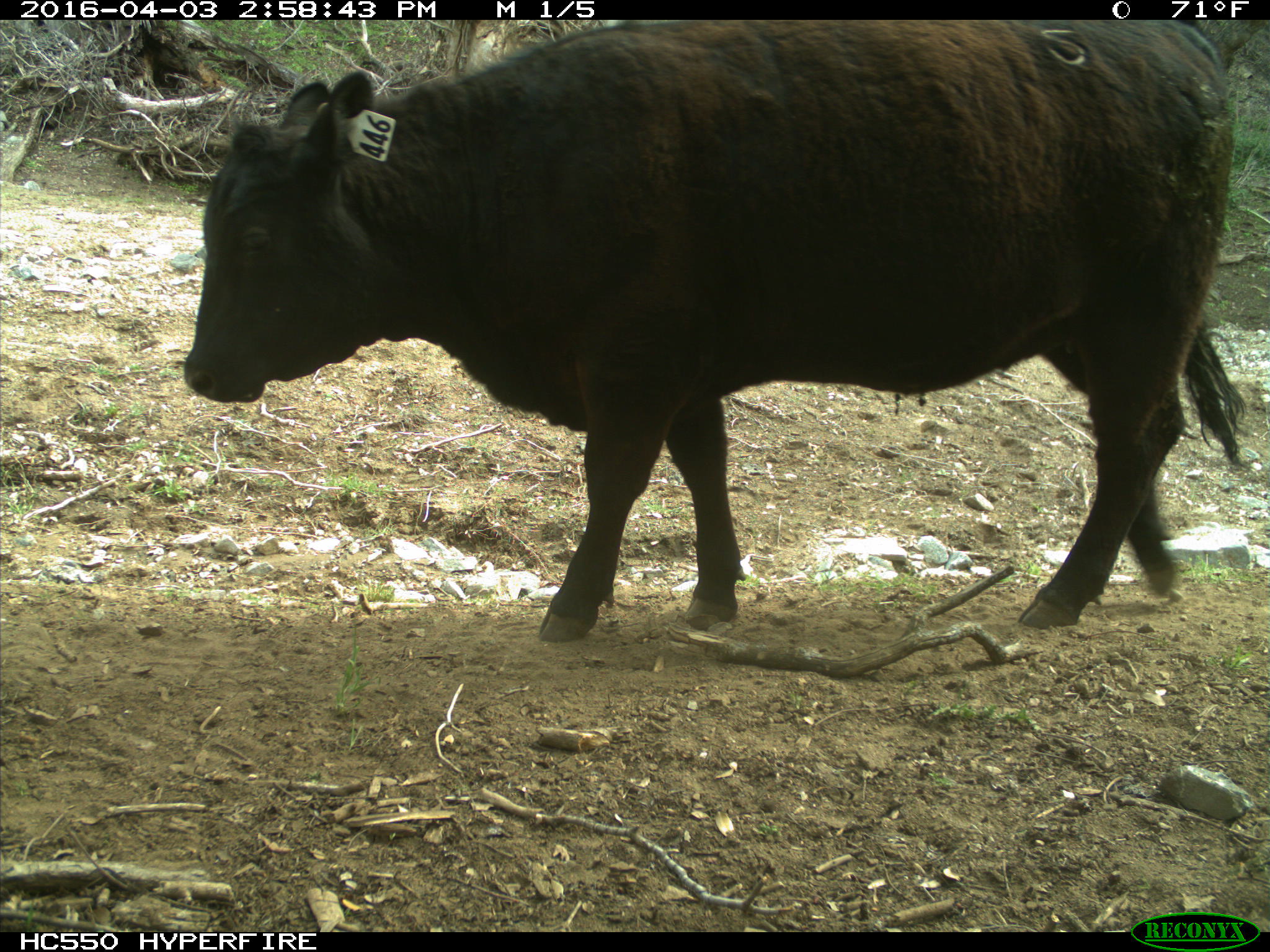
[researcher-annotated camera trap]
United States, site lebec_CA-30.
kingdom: Animalia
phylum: Chordata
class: Mammalia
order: Artiodactyla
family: Bovidae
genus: Bos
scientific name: Bos taurus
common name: domestic cow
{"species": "Bos taurus (domestic cow)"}